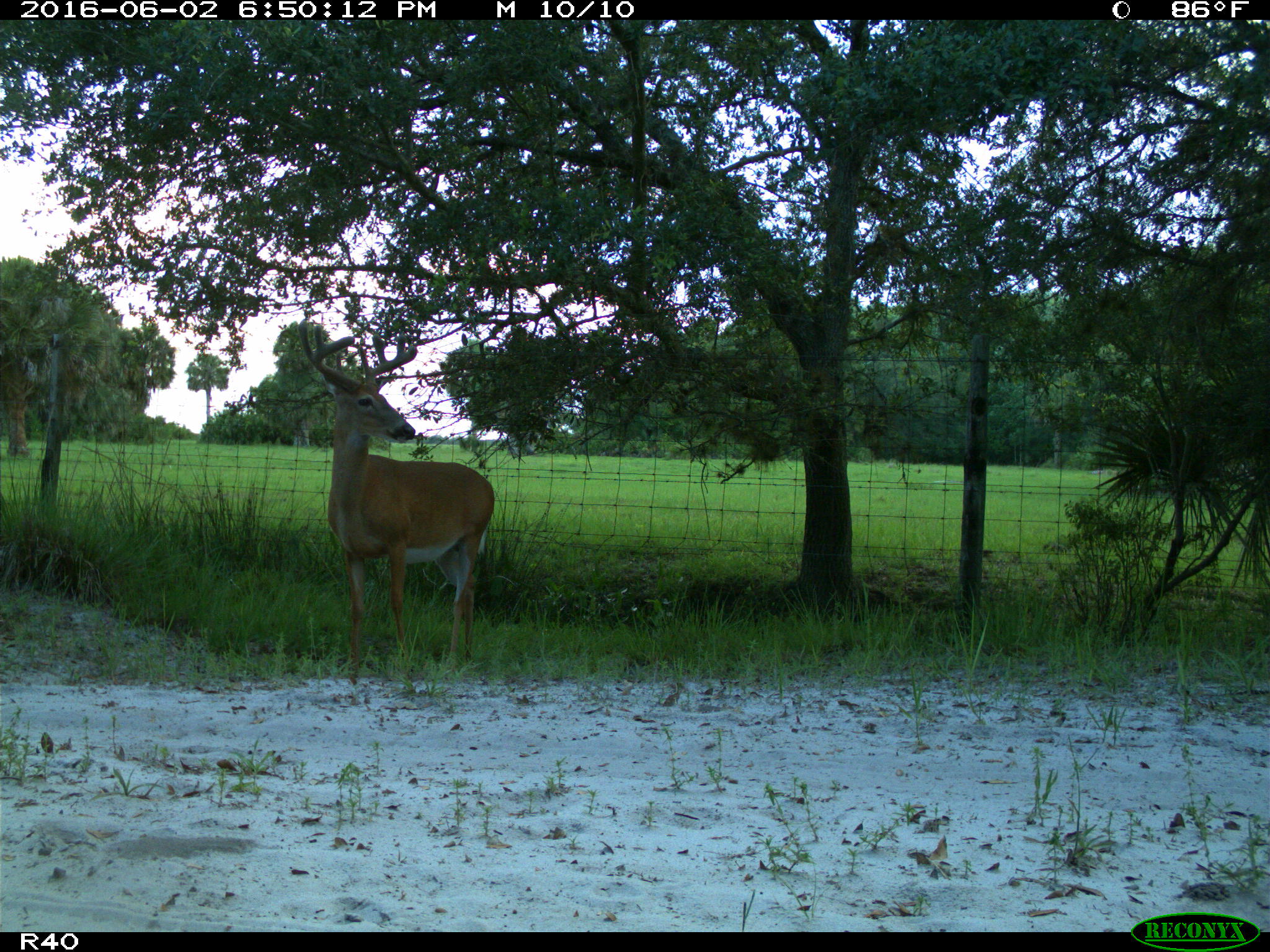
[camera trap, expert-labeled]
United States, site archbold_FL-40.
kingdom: Animalia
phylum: Chordata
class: Mammalia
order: Artiodactyla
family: Cervidae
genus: Odocoileus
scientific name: Odocoileus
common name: deer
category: unidentified deer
Unidentified deer (deer) (Odocoileus).